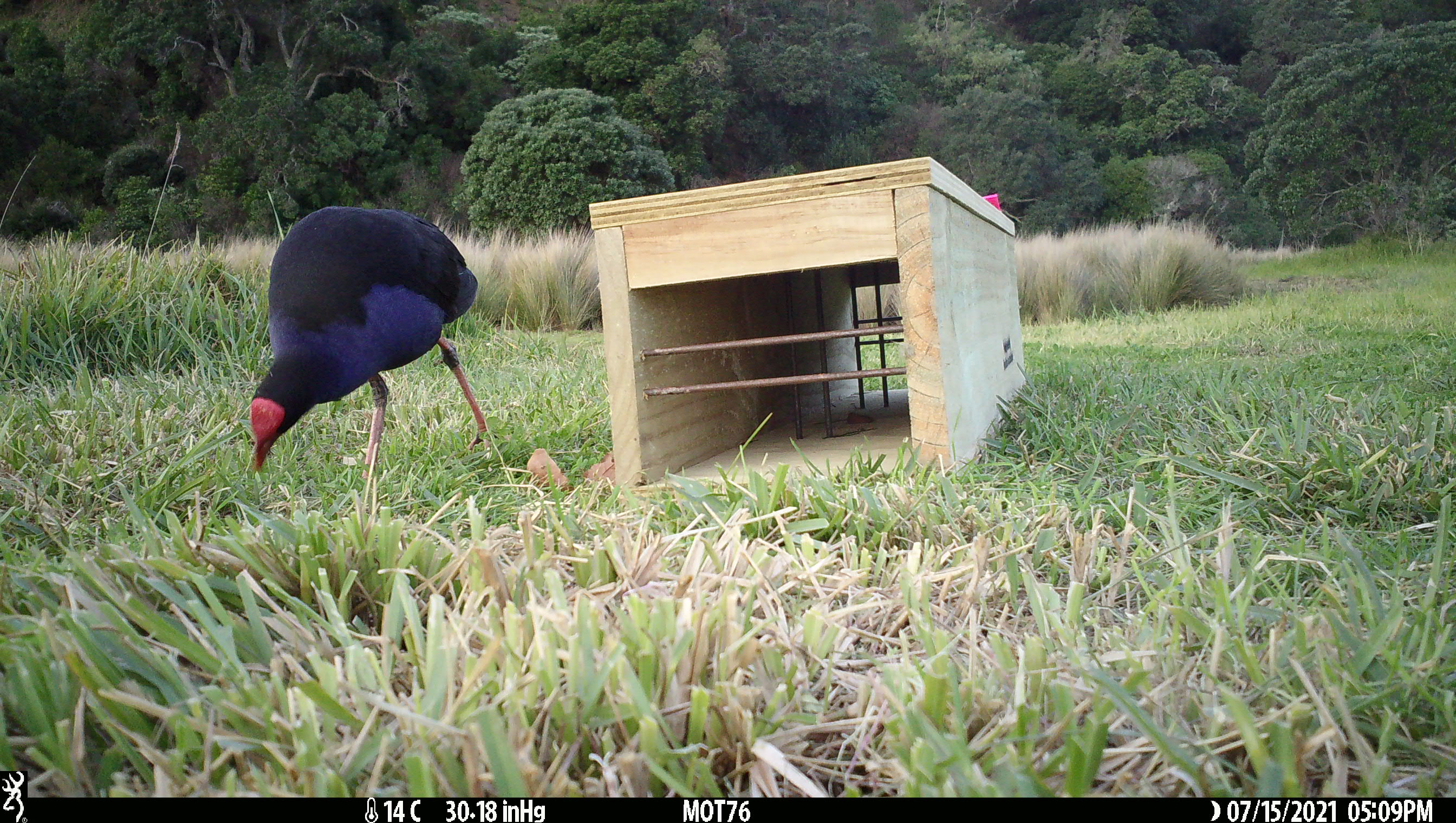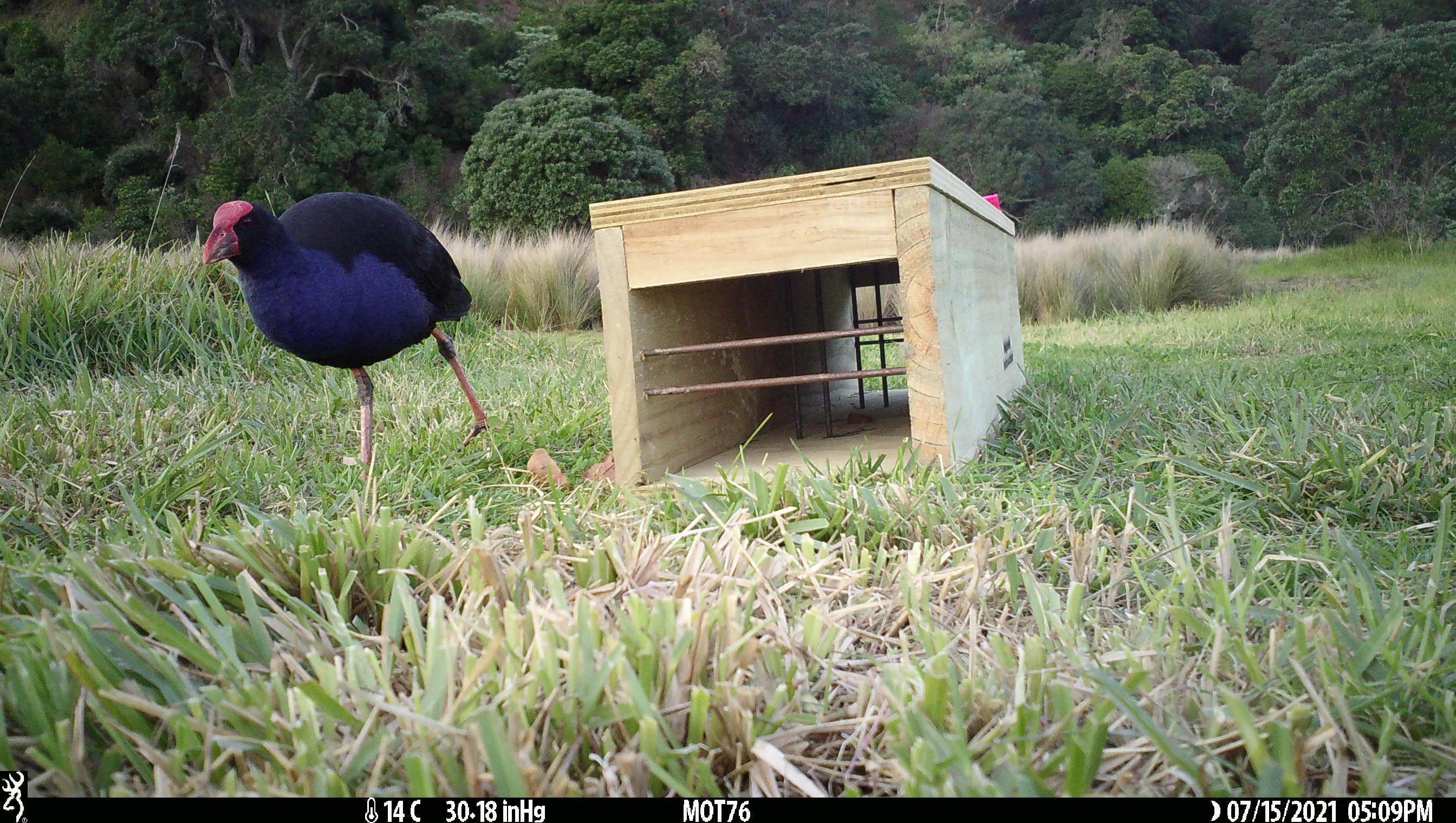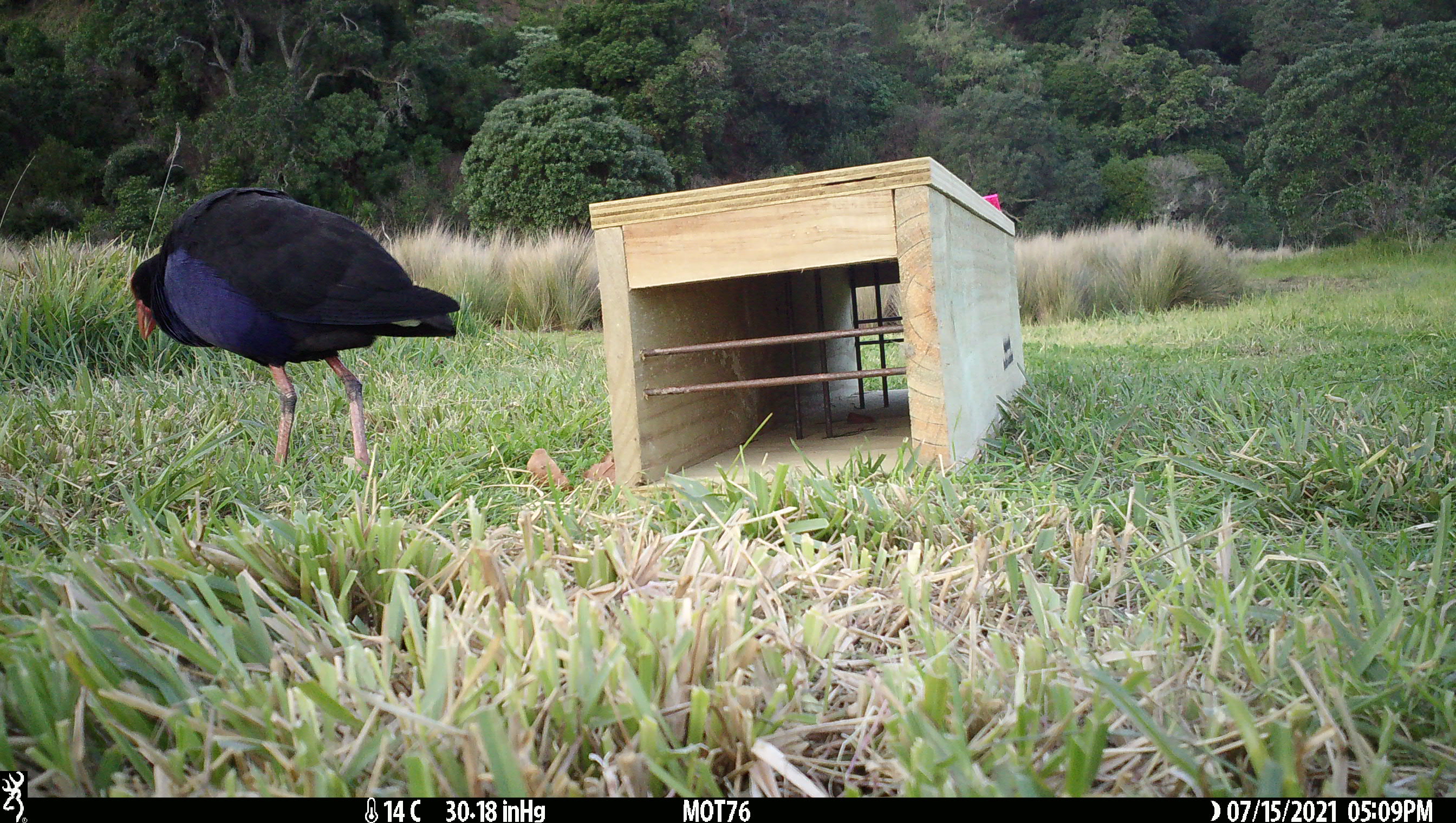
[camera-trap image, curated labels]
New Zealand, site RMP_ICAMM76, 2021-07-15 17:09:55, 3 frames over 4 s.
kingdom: Animalia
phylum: Chordata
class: Aves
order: Gruiformes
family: Rallidae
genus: Porphyrio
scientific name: Porphyrio melanotus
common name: australasian swamphen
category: pukeko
Pukeko (australasian swamphen) (Porphyrio melanotus).